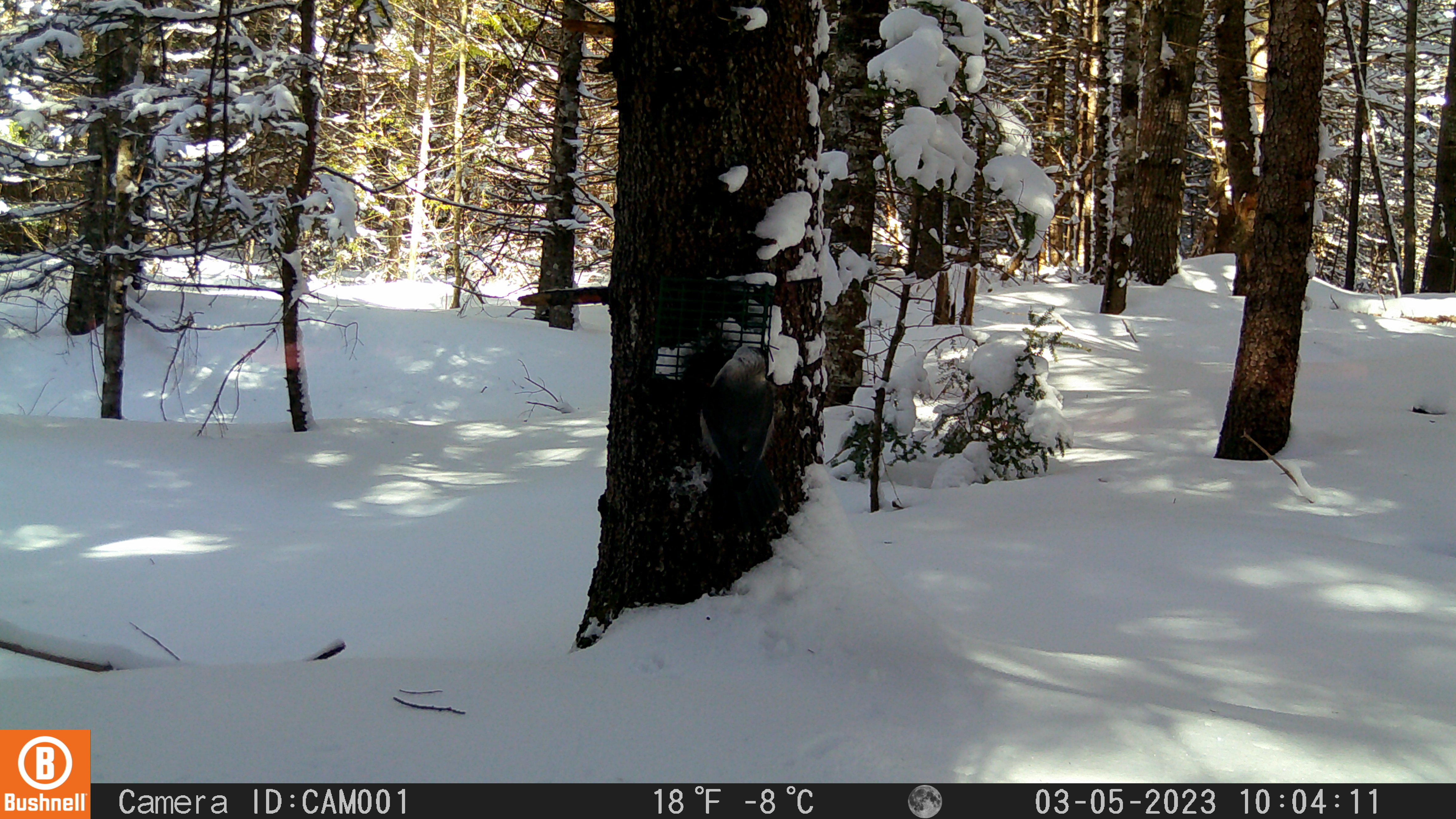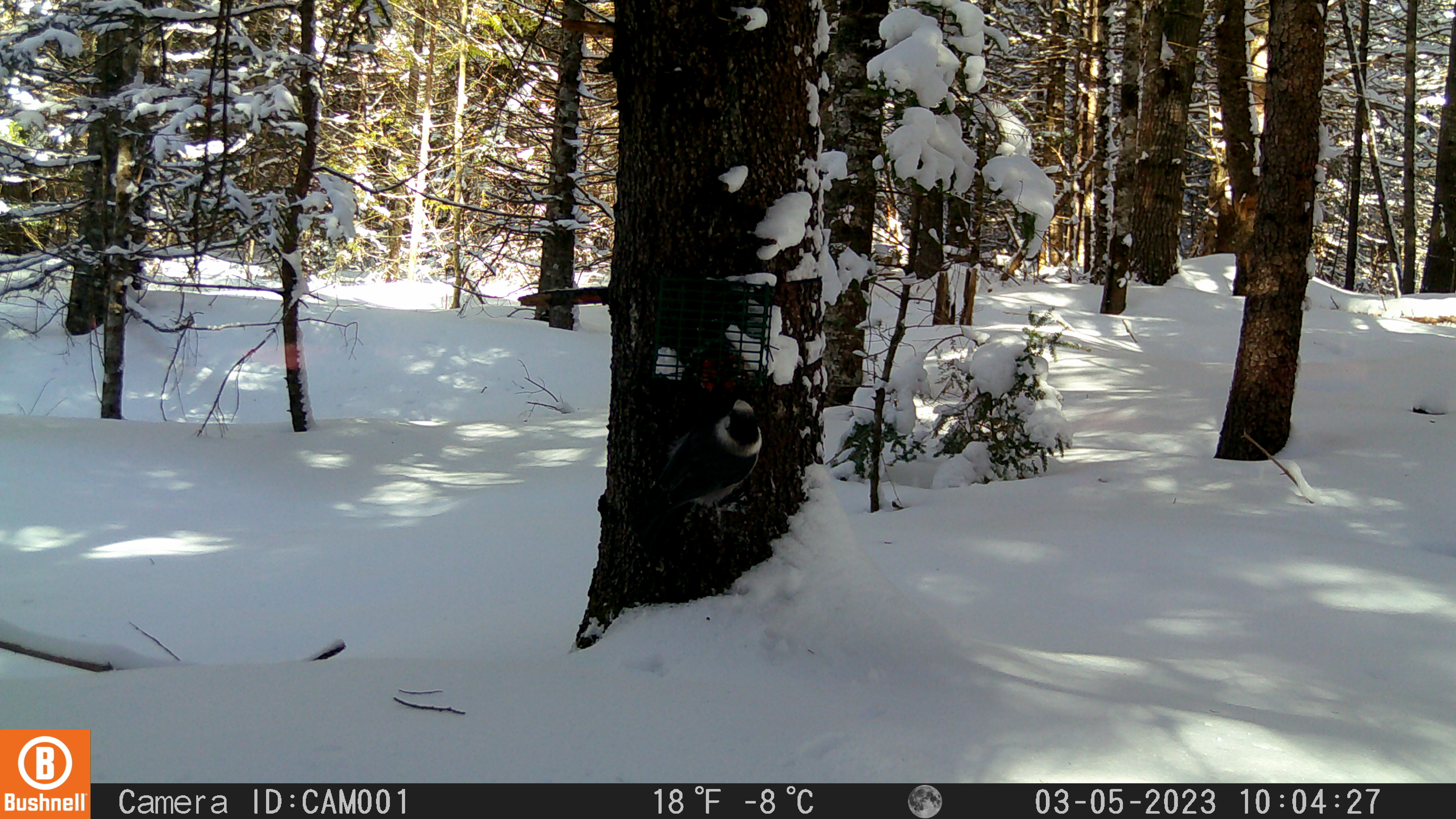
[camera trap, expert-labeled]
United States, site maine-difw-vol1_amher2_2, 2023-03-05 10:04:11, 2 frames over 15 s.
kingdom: Animalia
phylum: Chordata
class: Aves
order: Passeriformes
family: Corvidae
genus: Perisoreus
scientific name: Perisoreus canadensis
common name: canada jay